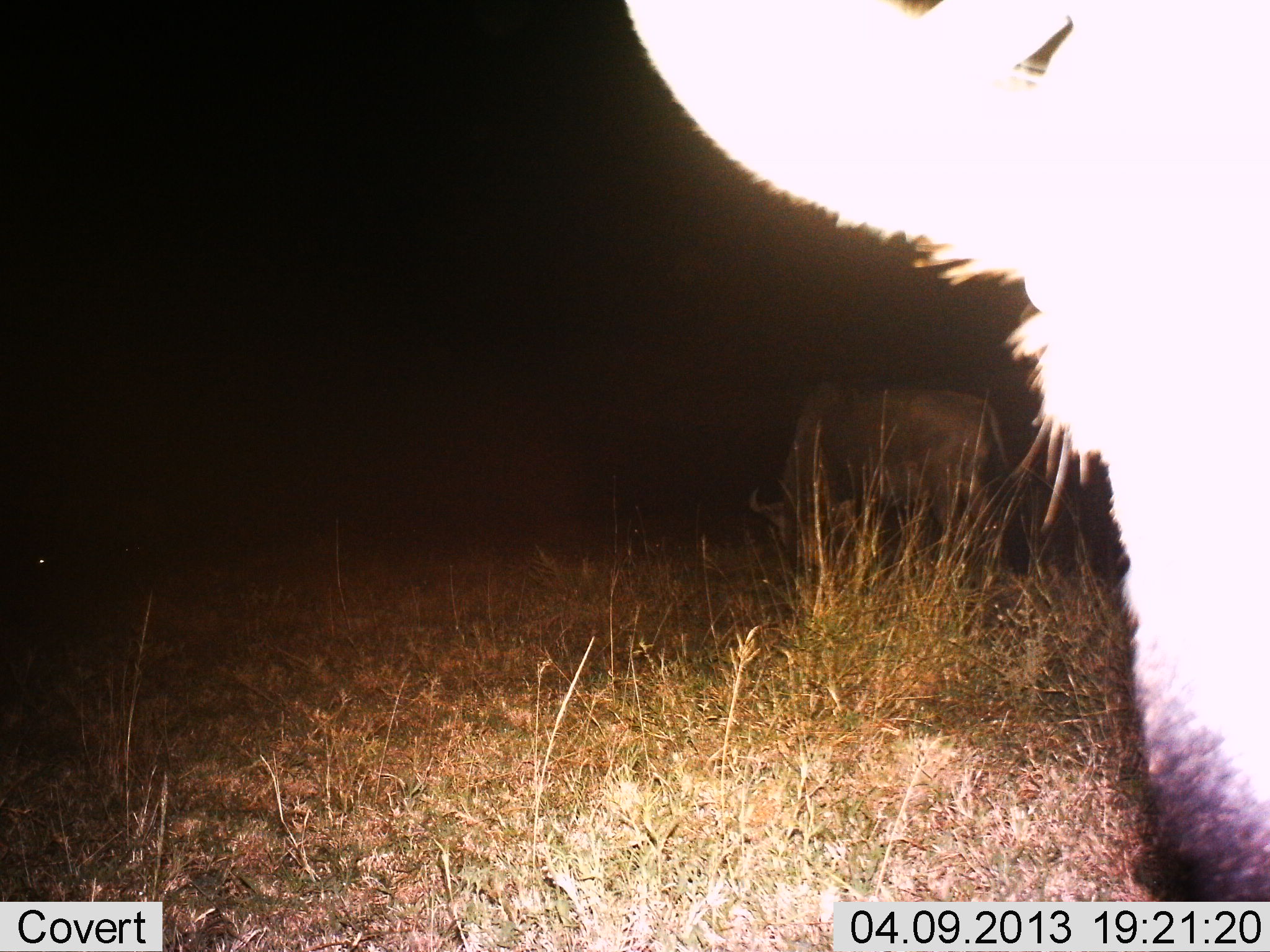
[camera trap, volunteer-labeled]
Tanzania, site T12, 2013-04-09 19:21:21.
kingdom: Animalia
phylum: Chordata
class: Mammalia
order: Artiodactyla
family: Bovidae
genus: Connochaetes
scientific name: Connochaetes taurinus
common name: blue wildebeest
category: wildebeest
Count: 2.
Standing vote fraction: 65%.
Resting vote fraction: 0%.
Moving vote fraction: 0%.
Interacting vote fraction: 10%.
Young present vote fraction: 0%.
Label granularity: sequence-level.